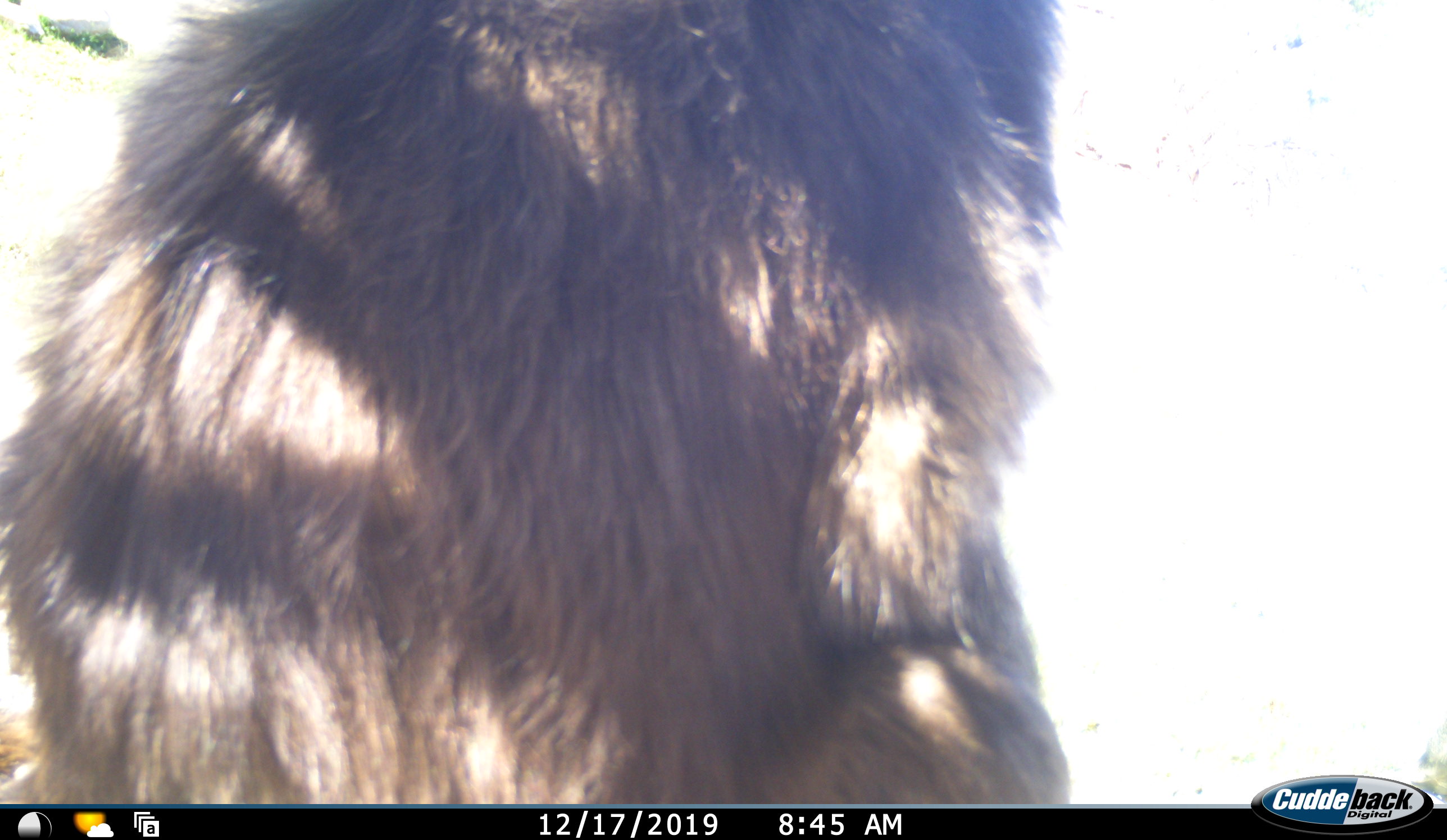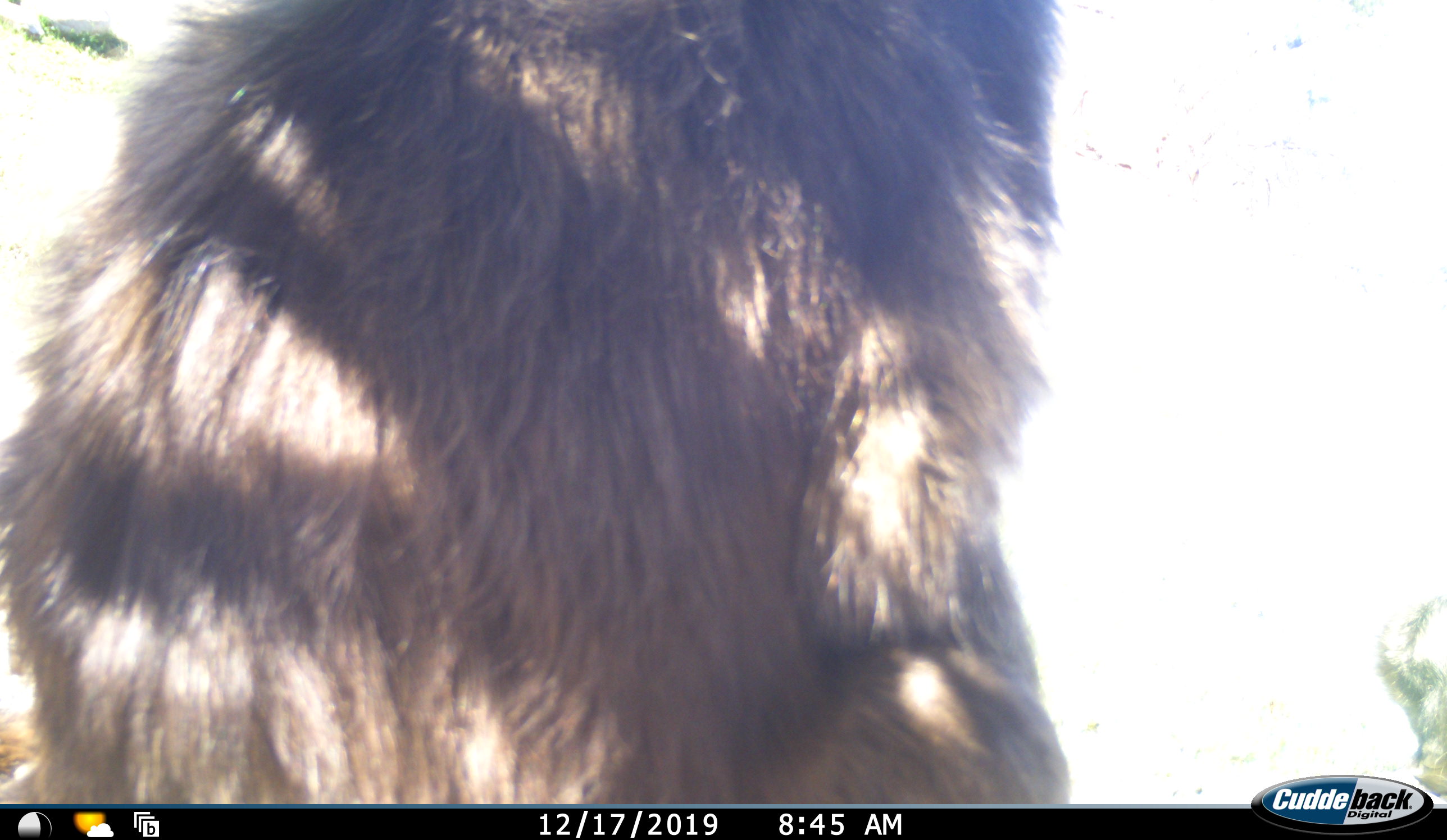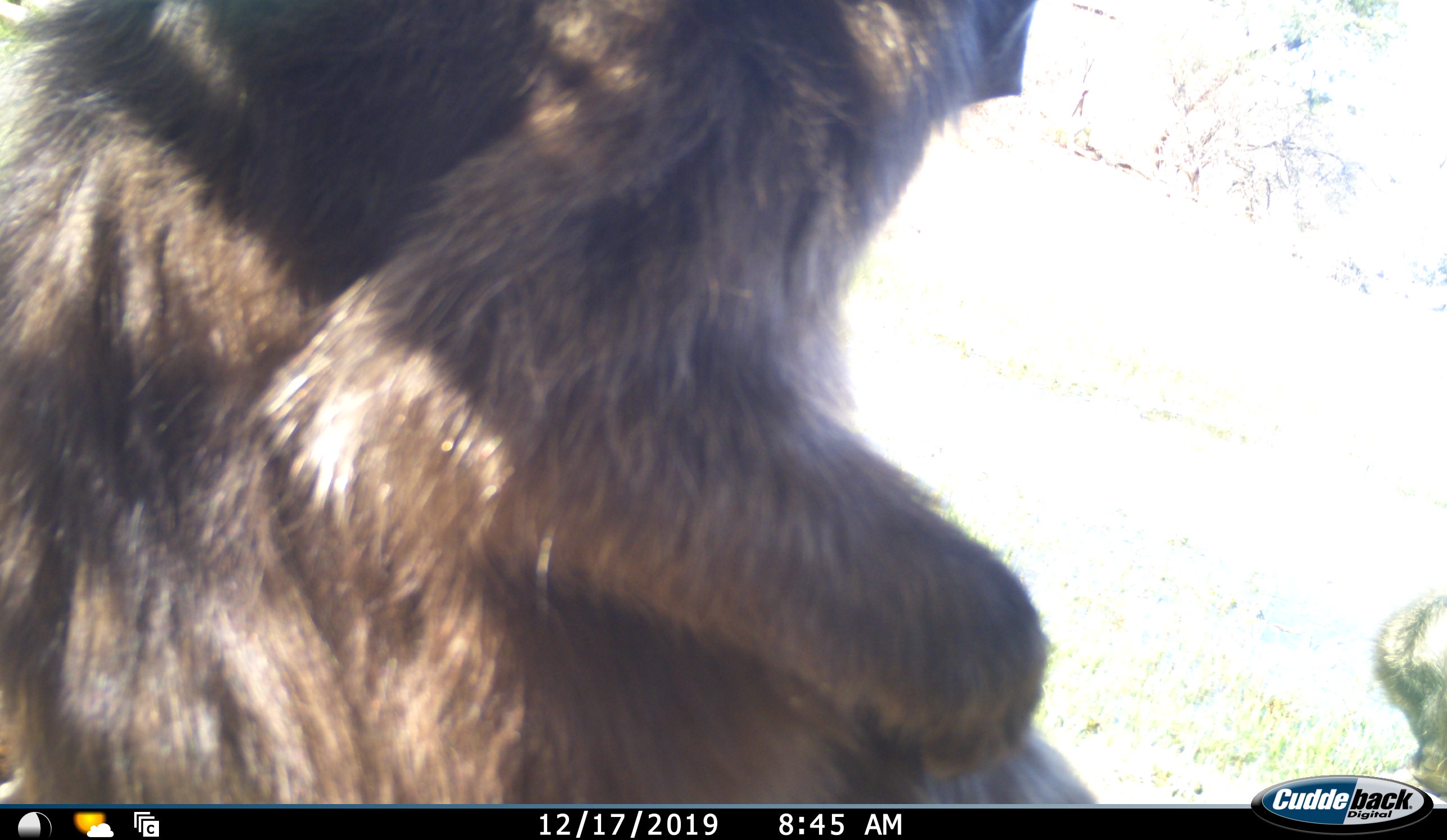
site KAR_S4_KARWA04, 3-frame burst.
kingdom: Animalia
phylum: Chordata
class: Mammalia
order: Primates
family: Cercopithecidae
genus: Papio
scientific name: Papio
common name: baboon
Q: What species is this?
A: Baboon (Papio).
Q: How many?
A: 1.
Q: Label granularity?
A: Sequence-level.